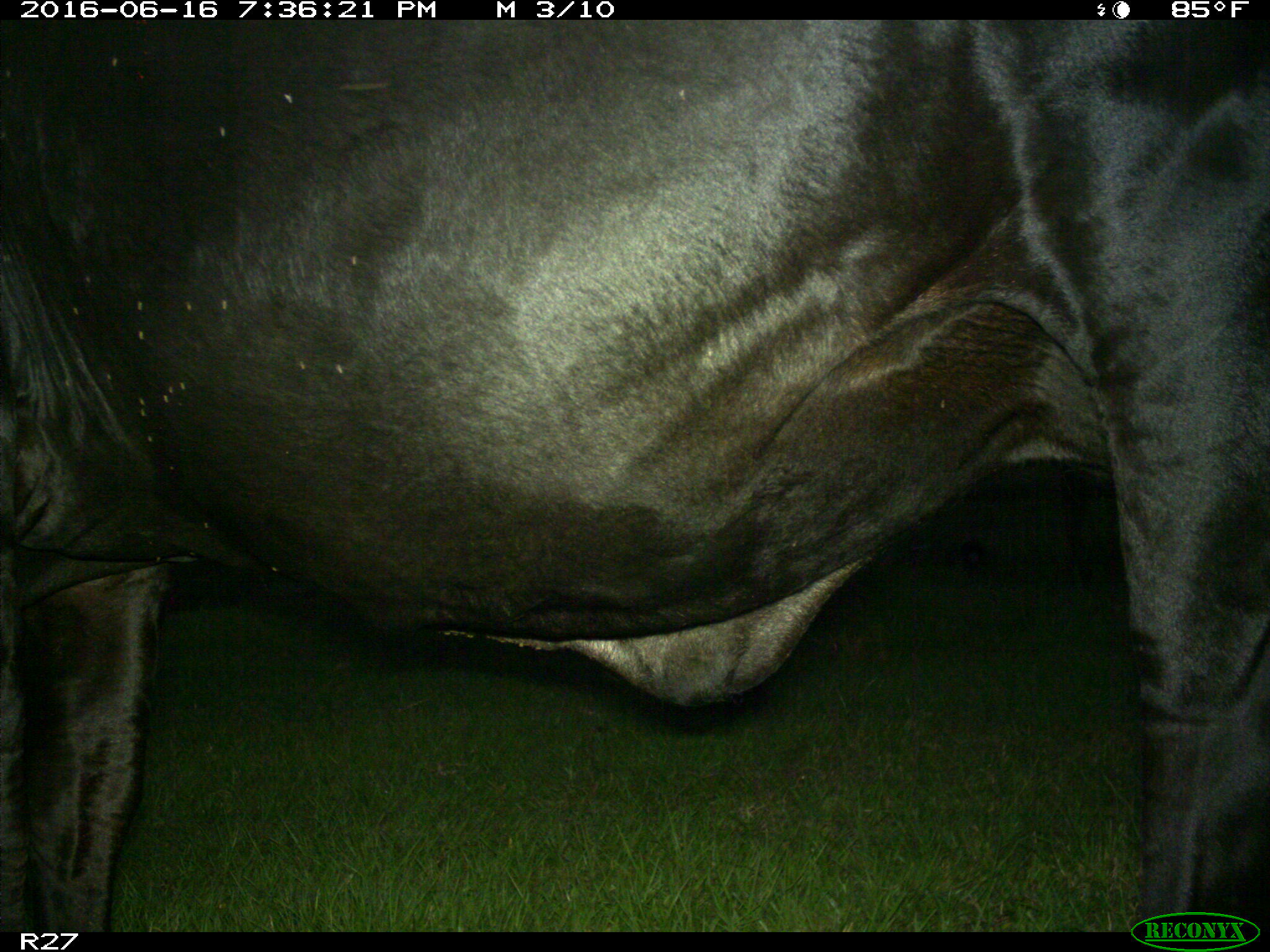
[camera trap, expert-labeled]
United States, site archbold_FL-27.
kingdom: Animalia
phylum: Chordata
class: Mammalia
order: Artiodactyla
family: Bovidae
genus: Bos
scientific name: Bos taurus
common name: domestic cow